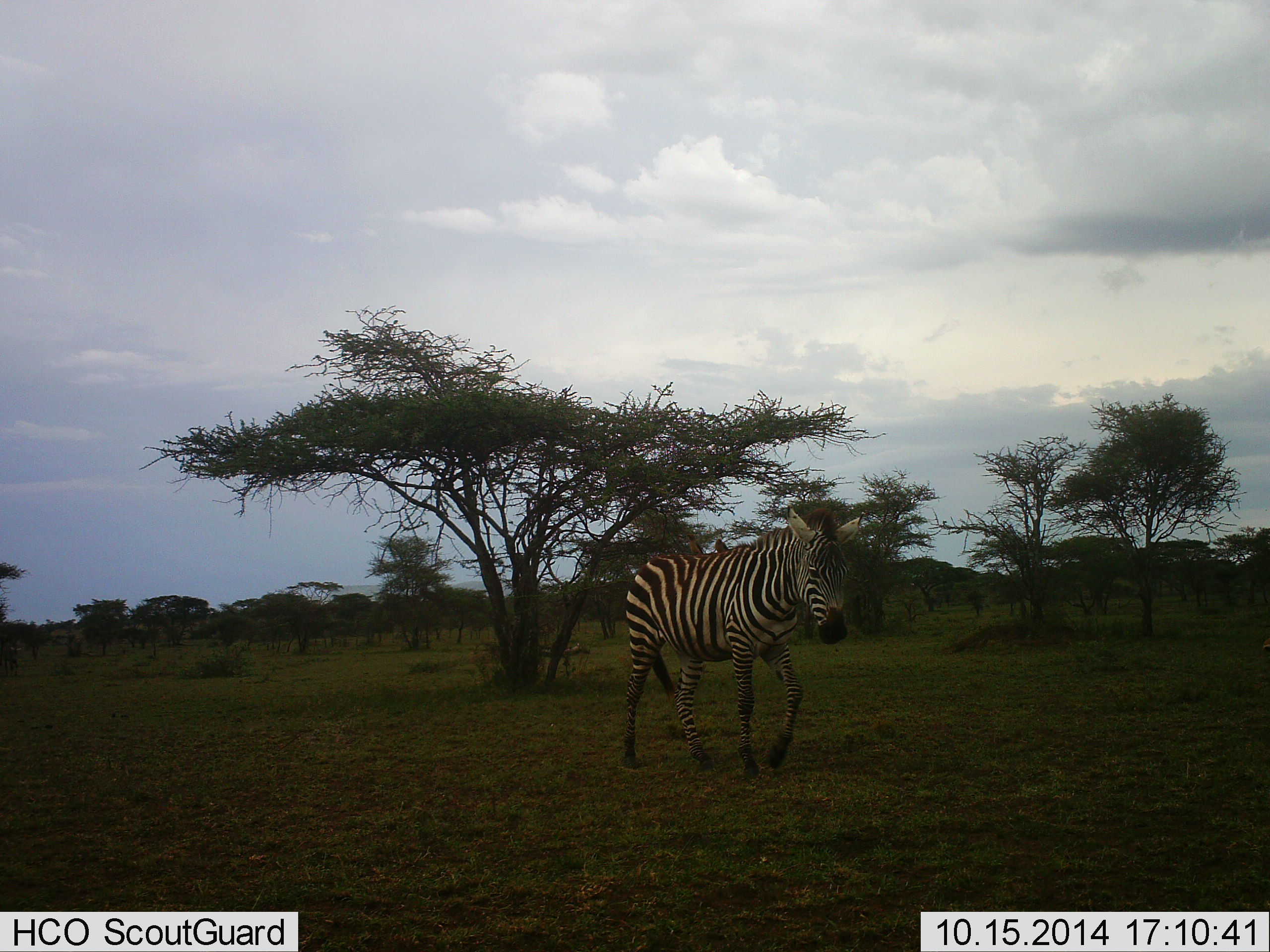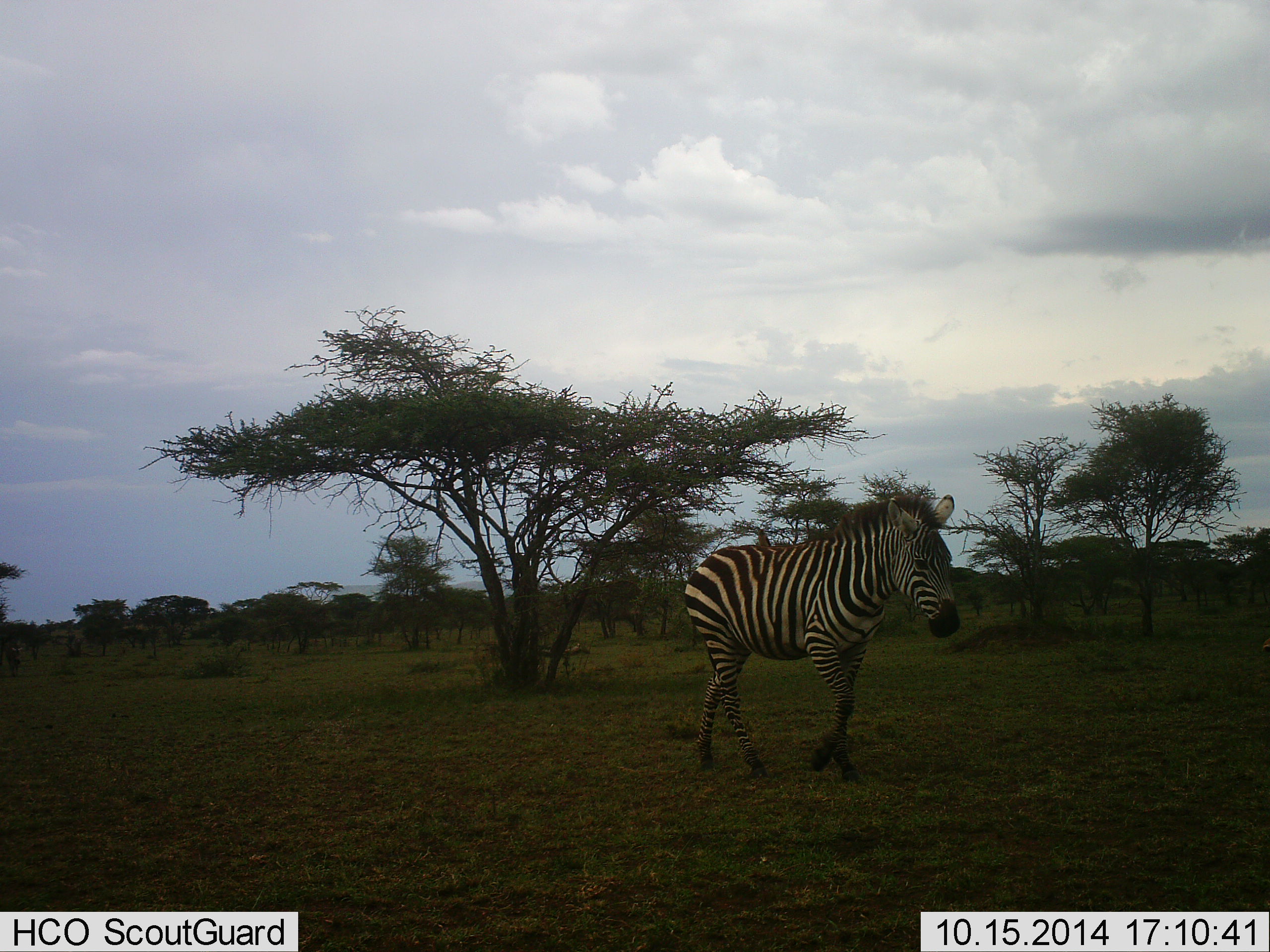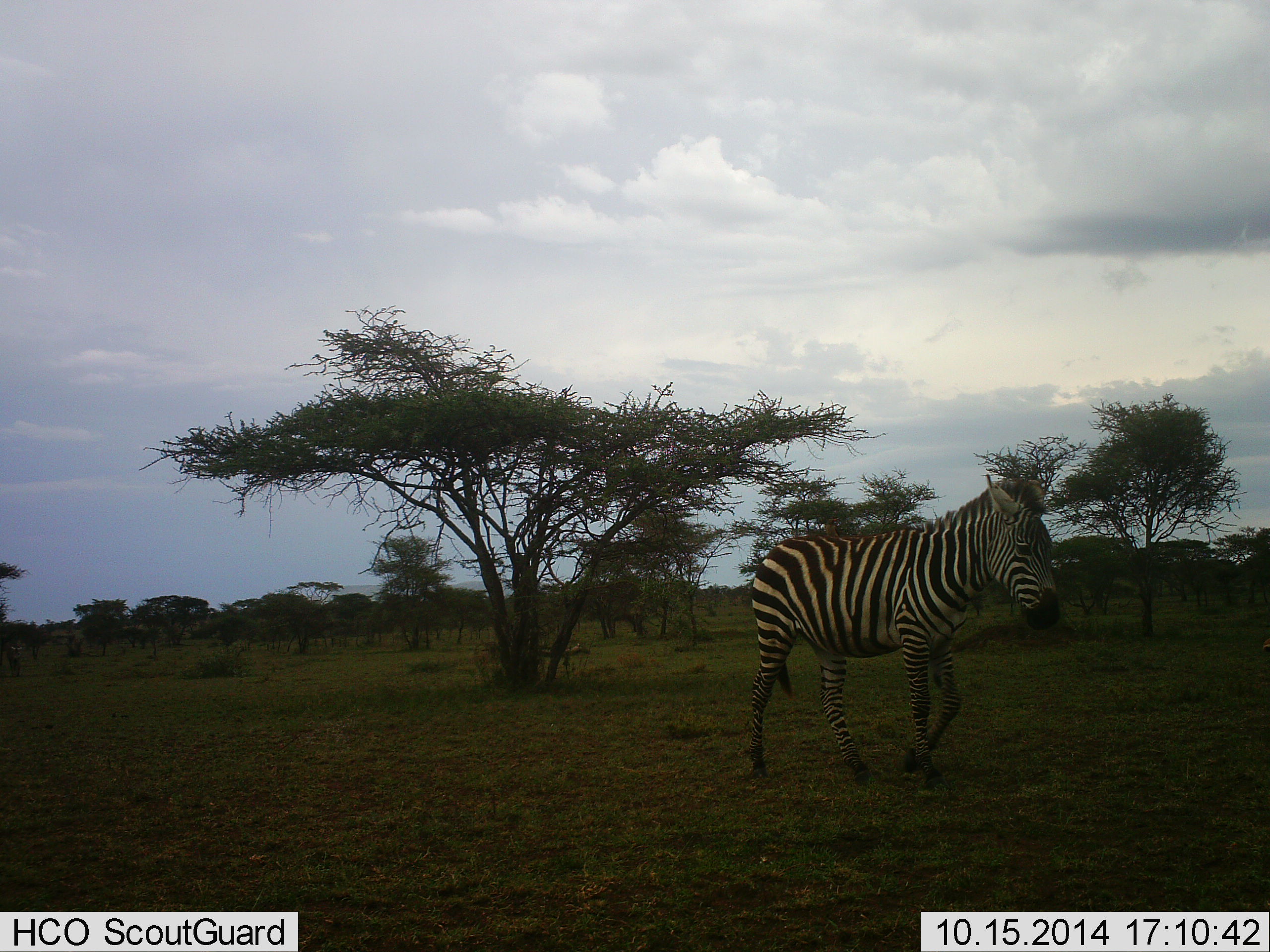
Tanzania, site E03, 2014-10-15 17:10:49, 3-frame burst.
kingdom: Animalia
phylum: Chordata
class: Mammalia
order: Perissodactyla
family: Equidae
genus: Equus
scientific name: Equus quagga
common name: plains zebra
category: zebra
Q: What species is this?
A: Zebra (plains zebra) (Equus quagga).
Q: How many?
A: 1.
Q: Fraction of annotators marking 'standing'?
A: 10%.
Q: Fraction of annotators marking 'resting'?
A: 0%.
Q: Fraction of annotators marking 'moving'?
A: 90%.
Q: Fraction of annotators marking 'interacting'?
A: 0%.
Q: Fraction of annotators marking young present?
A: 0%.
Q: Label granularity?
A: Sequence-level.